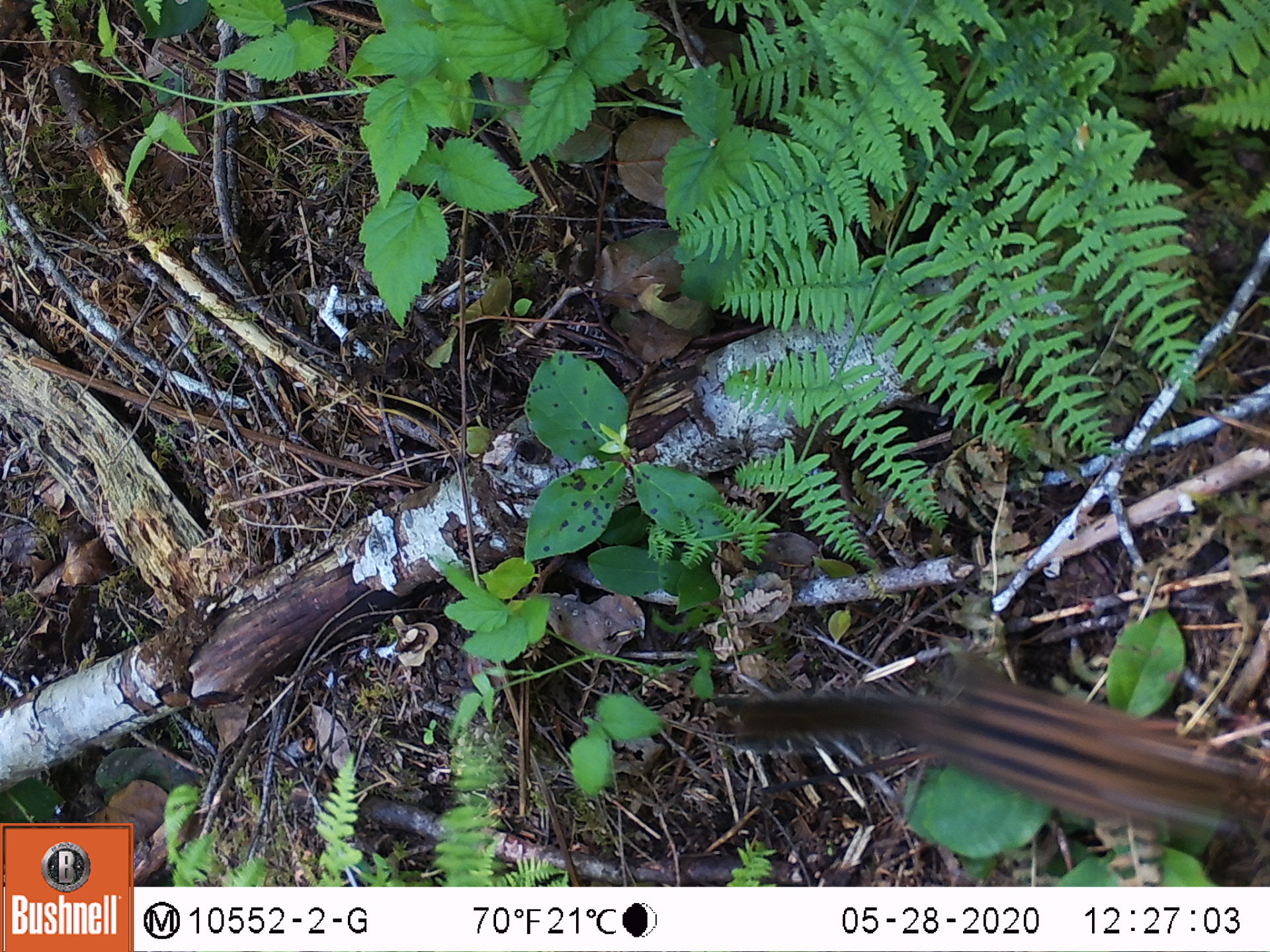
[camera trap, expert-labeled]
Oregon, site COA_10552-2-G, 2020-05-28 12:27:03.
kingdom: Animalia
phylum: Chordata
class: Mammalia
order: Rodentia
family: Sciuridae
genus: Neotamias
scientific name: Neotamias townsendii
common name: townsend's chipmunk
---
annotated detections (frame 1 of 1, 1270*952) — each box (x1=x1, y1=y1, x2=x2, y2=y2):
townsend's chipmunk: (x1=702, y1=646, x2=1264, y2=853)